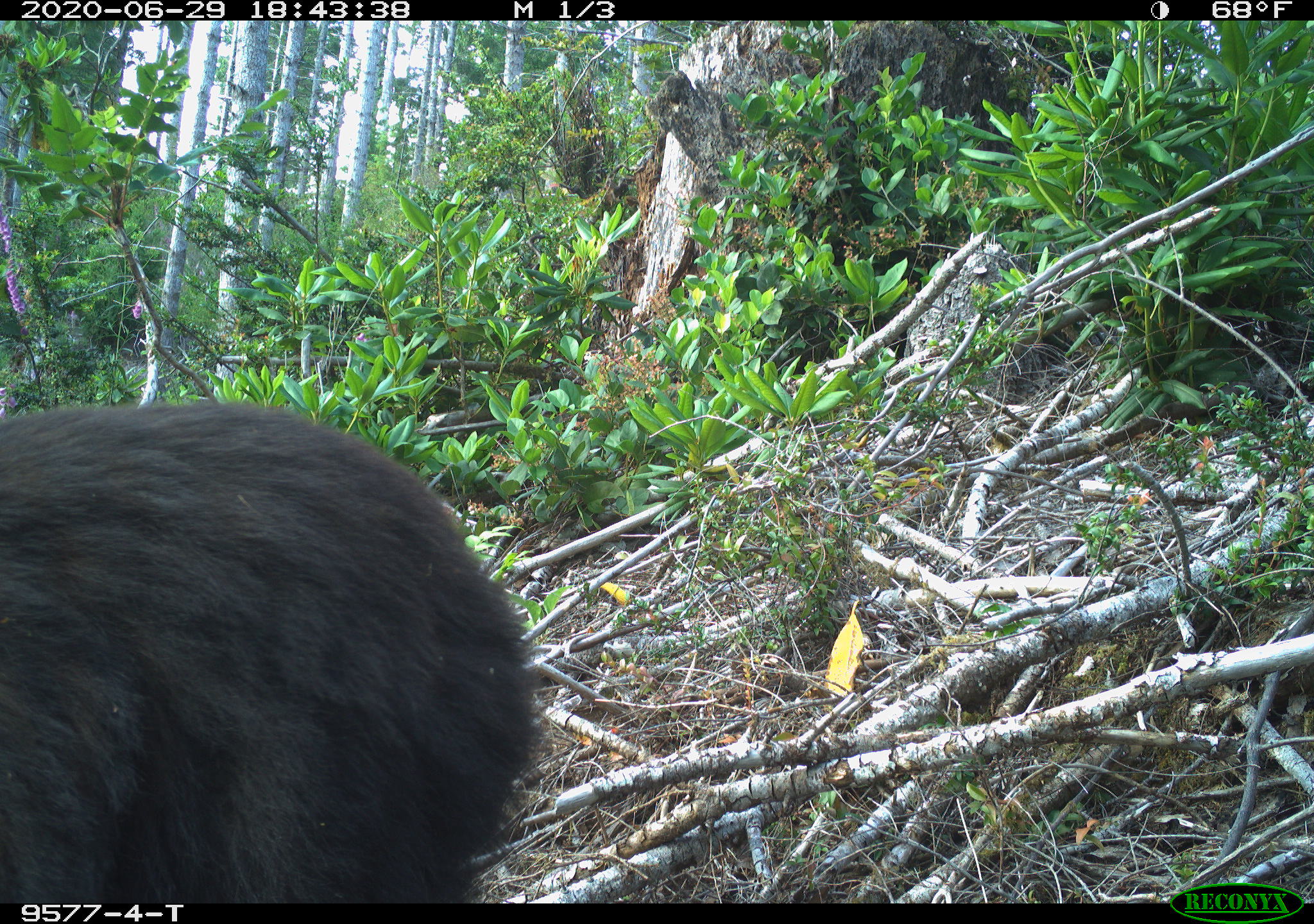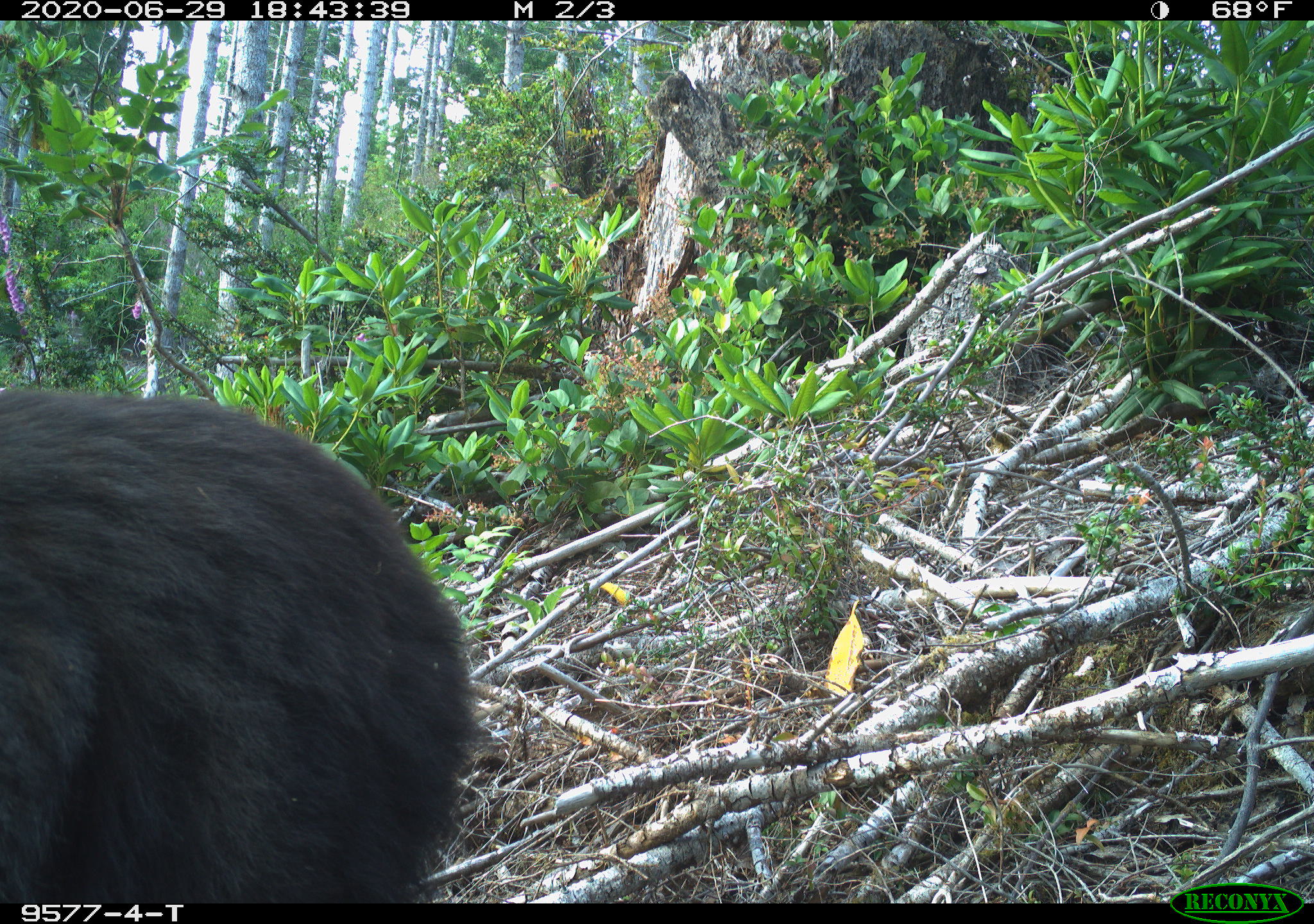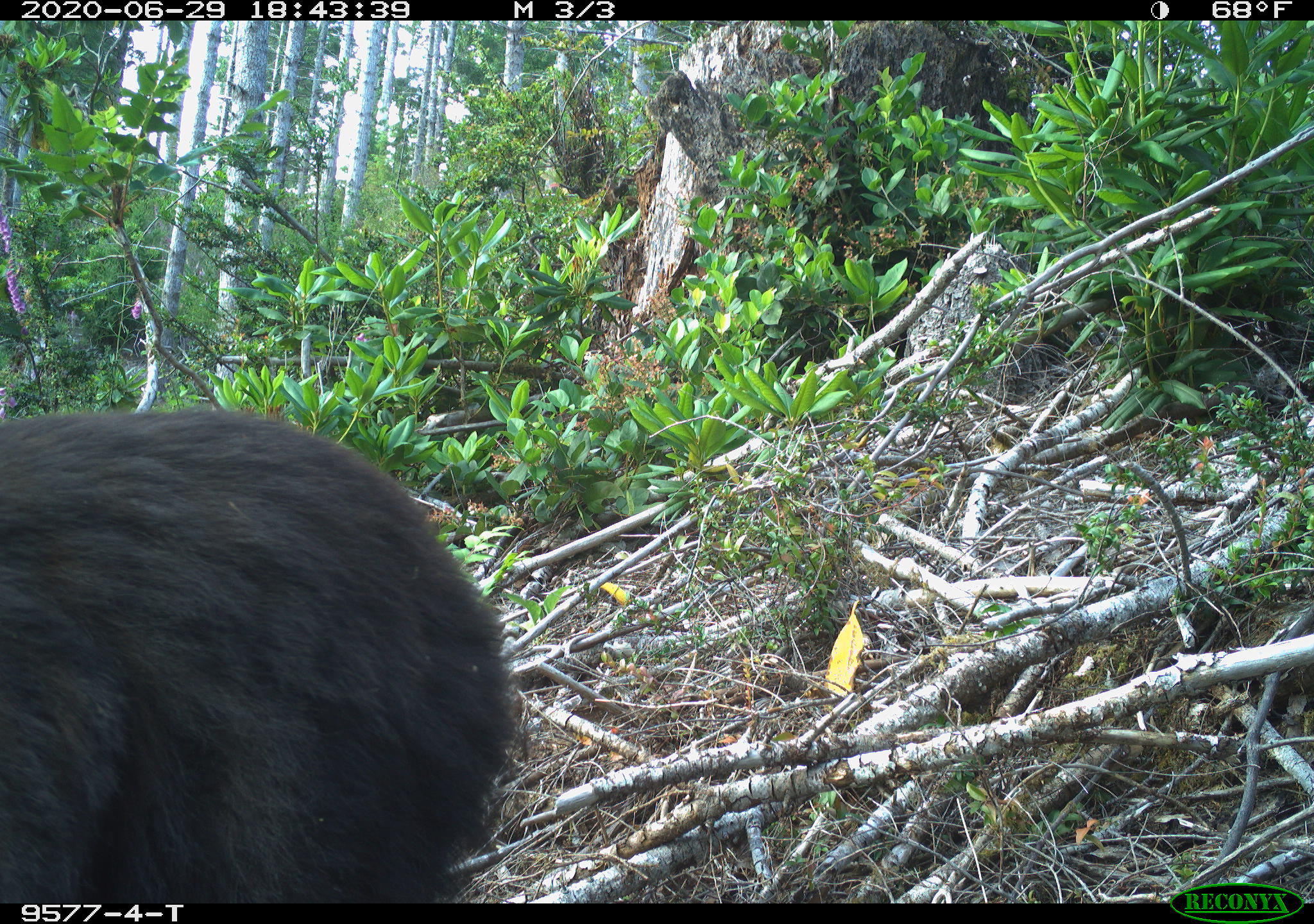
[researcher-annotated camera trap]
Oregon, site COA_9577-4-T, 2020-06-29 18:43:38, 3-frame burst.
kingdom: Animalia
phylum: Chordata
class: Mammalia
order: Carnivora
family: Ursidae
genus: Ursus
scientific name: Ursus americanus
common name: american black bear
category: black bear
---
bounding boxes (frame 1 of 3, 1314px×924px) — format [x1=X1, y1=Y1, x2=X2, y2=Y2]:
black bear: [x1=4, y1=385, x2=540, y2=894]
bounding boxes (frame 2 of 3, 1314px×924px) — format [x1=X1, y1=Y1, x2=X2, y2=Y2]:
black bear: [x1=2, y1=374, x2=495, y2=897]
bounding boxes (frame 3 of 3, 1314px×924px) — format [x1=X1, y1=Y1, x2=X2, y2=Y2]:
black bear: [x1=9, y1=399, x2=520, y2=888]